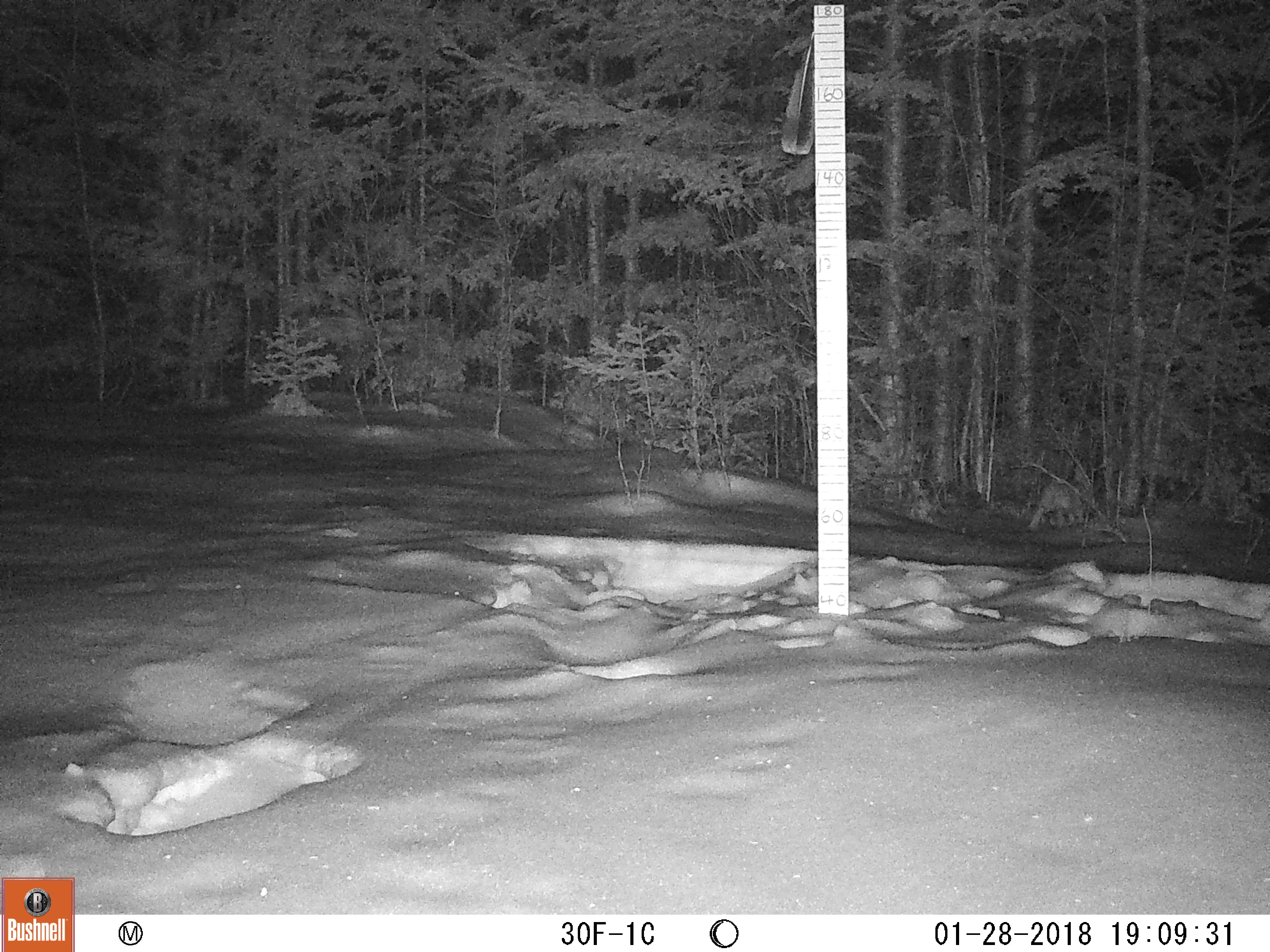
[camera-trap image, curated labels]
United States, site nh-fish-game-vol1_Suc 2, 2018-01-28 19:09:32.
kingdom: Animalia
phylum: Chordata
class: Mammalia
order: Lagomorpha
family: Leporidae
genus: Lepus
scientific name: Lepus americanus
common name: snowshoe hare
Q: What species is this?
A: Snowshoe hare (Lepus americanus).